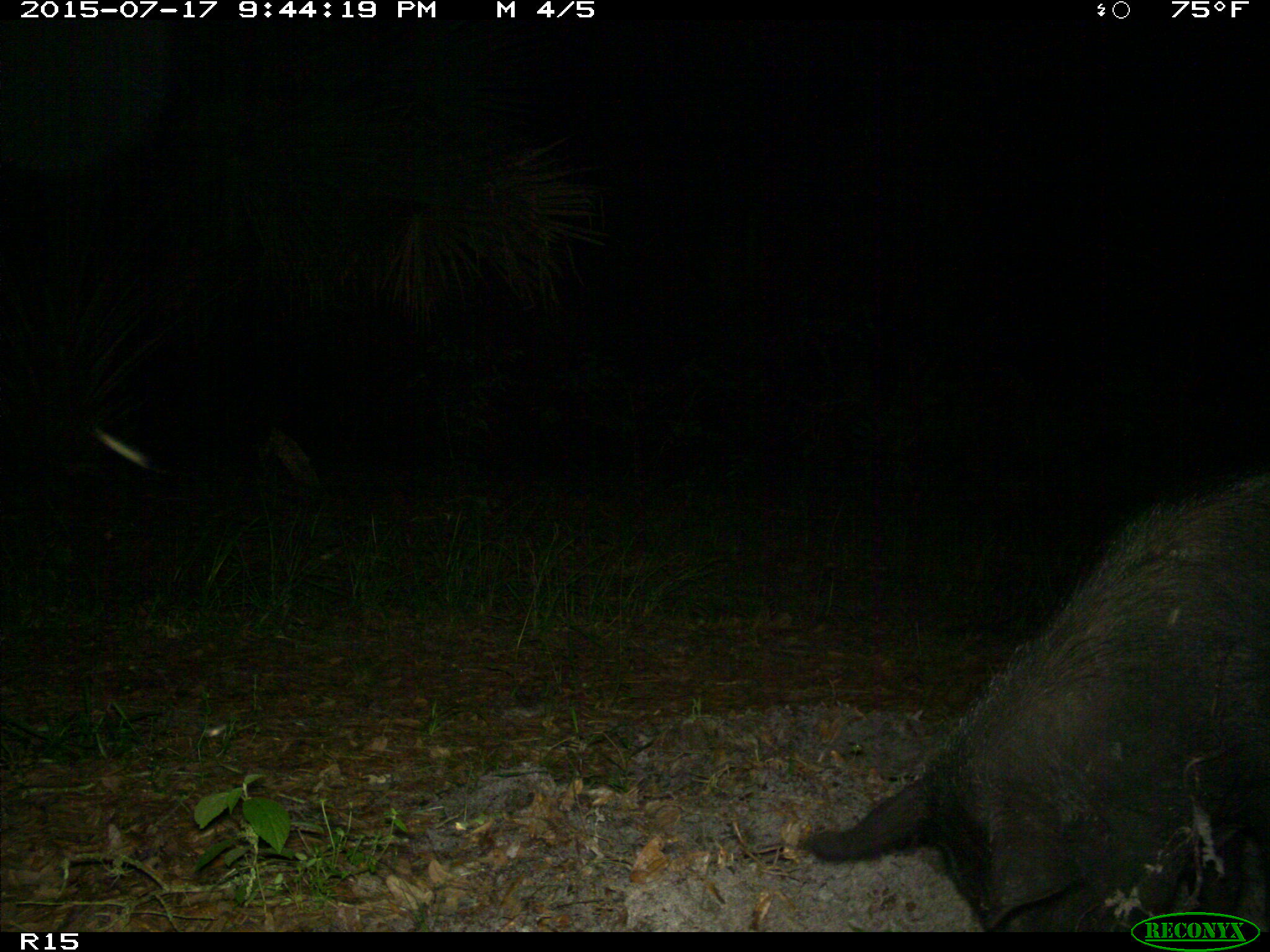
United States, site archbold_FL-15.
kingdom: Animalia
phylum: Chordata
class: Mammalia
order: Artiodactyla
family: Suidae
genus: Sus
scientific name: Sus scrofa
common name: wild boar